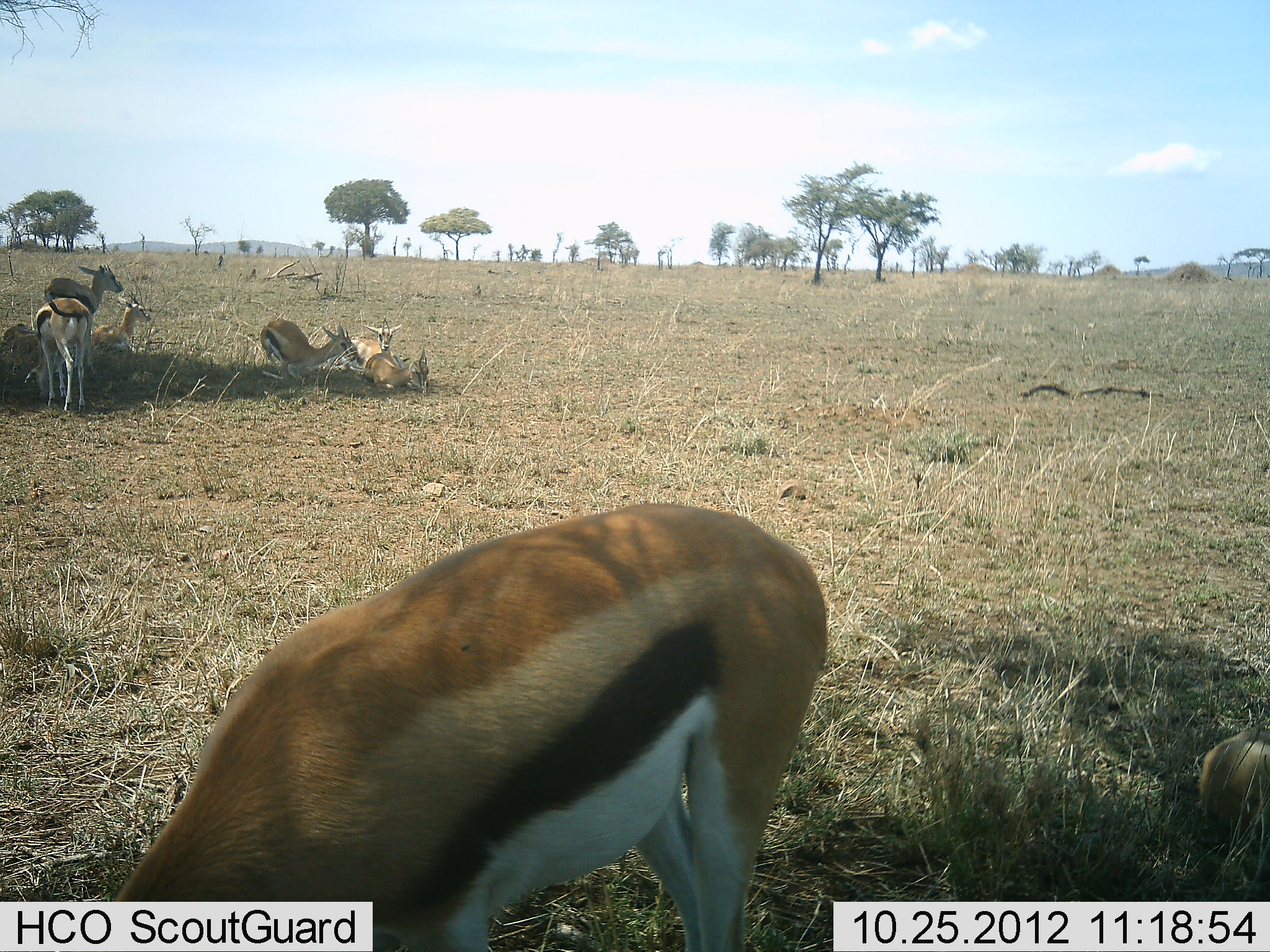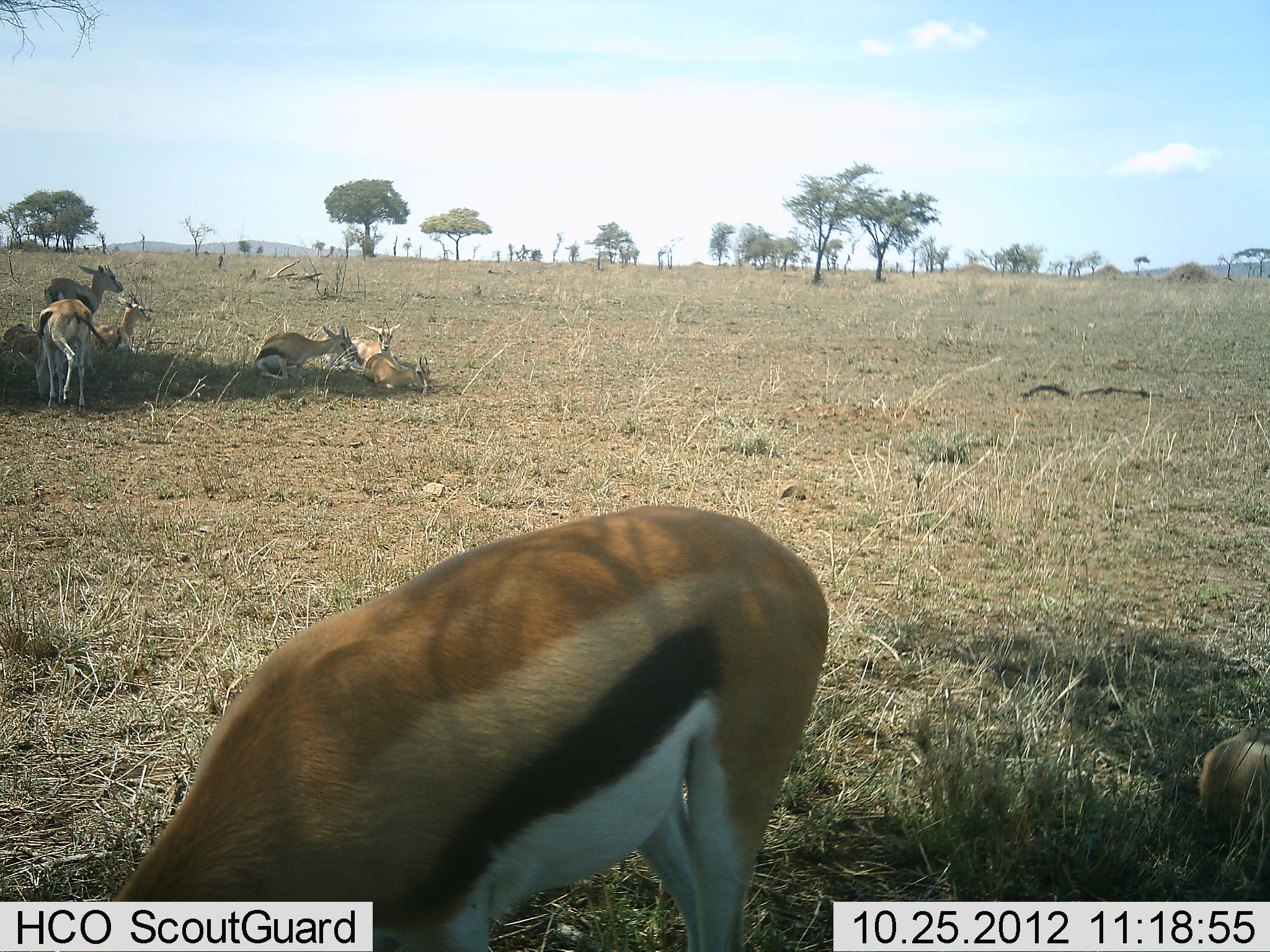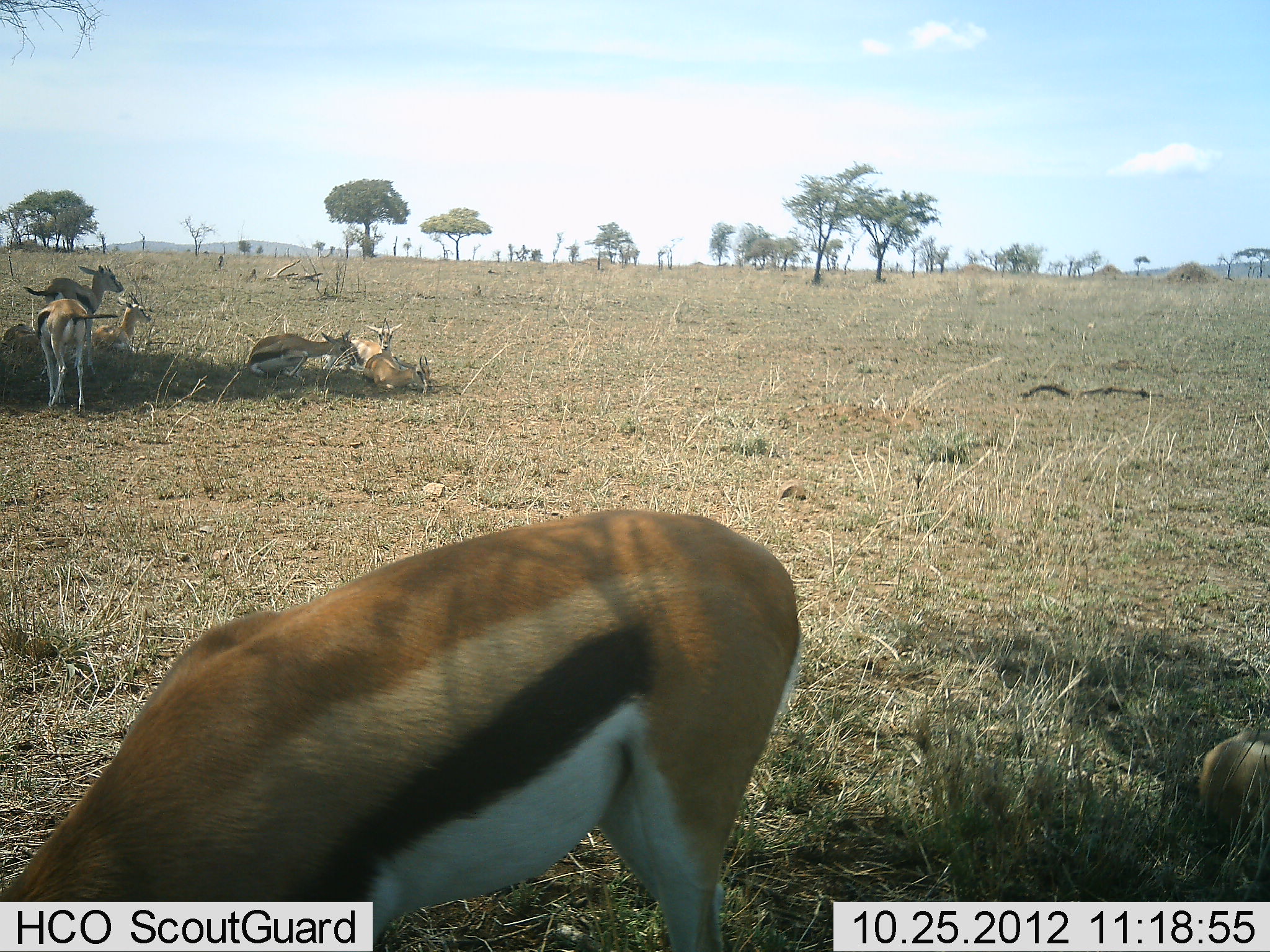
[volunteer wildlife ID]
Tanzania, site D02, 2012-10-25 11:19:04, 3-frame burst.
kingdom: Animalia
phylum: Chordata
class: Mammalia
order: Artiodactyla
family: Bovidae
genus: Eudorcas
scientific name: Eudorcas thomsonii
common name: thomson's gazelle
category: gazellethomsons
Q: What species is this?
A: Gazellethomsons (thomson's gazelle) (Eudorcas thomsonii).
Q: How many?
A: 7.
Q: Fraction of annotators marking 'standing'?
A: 80%.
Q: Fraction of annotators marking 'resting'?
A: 90%.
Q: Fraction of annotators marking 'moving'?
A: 0%.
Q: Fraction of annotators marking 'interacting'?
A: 0%.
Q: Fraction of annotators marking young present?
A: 20%.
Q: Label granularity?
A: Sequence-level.